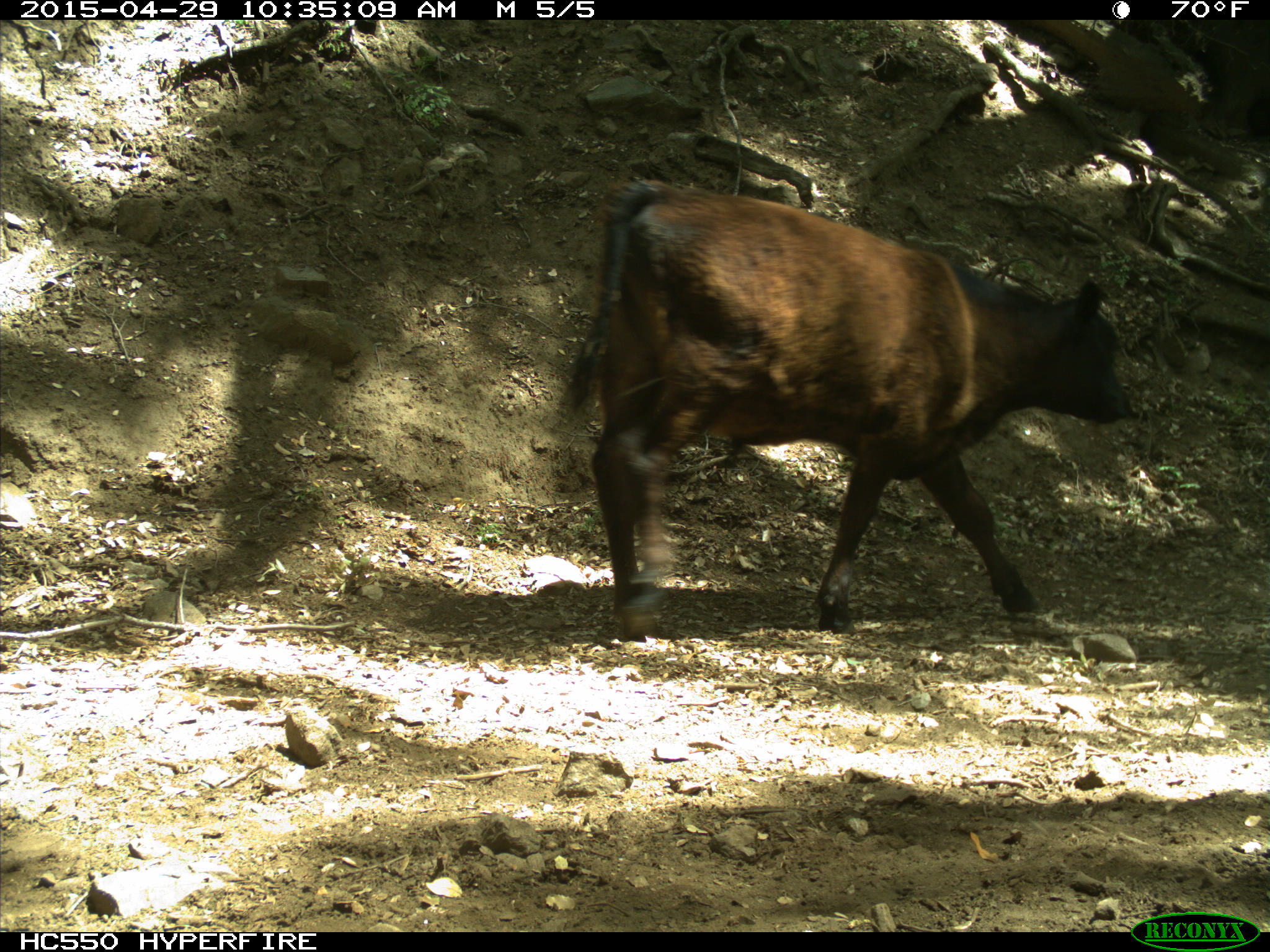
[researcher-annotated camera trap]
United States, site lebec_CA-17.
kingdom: Animalia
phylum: Chordata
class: Mammalia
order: Artiodactyla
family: Bovidae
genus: Bos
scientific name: Bos taurus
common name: domestic cow